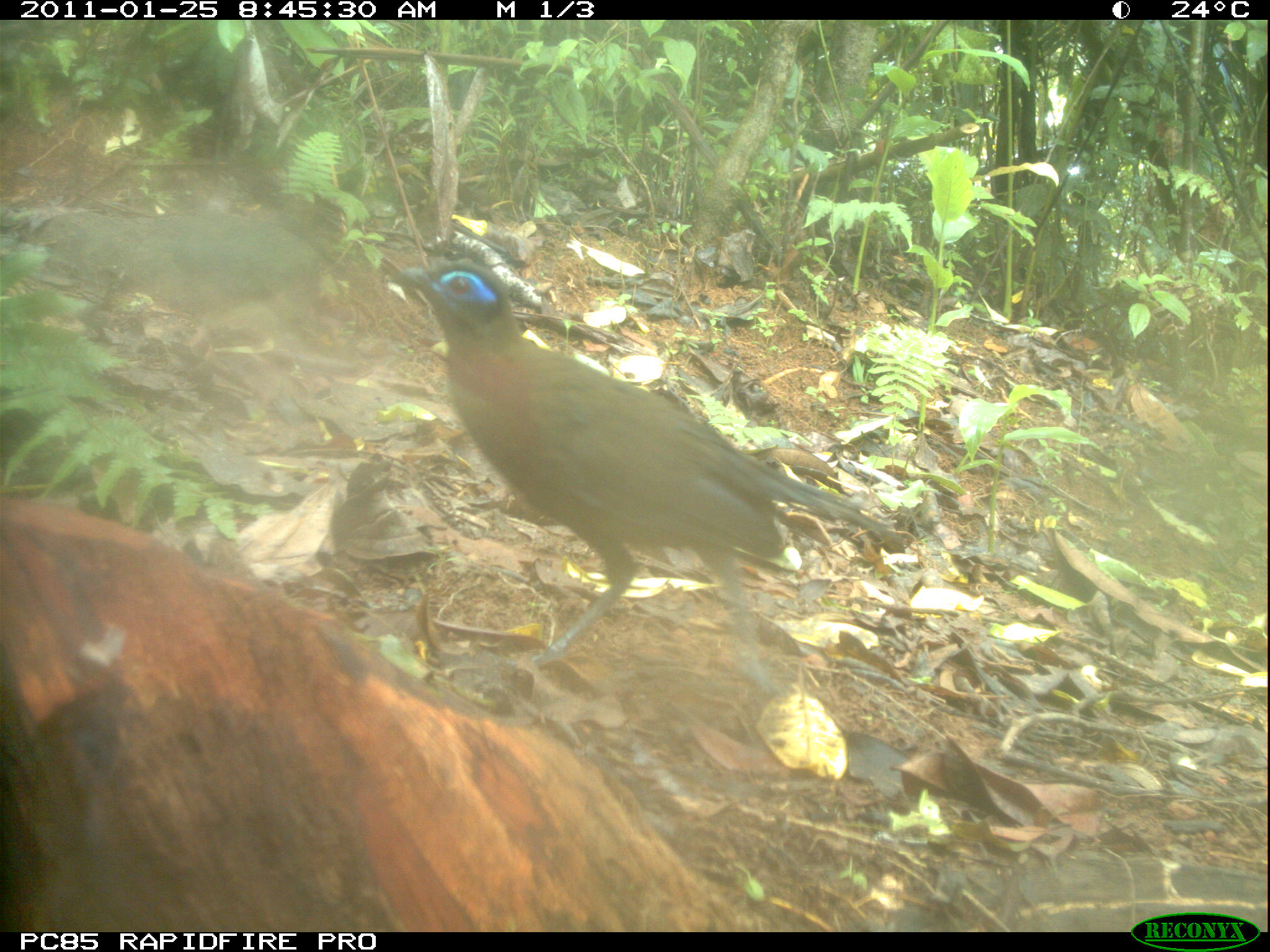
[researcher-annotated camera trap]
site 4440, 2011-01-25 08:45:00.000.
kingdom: Animalia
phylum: Chordata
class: Aves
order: Passeriformes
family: Cisticolidae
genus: Cisticola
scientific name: Cisticola cherina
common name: madagascar cisticola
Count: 1.